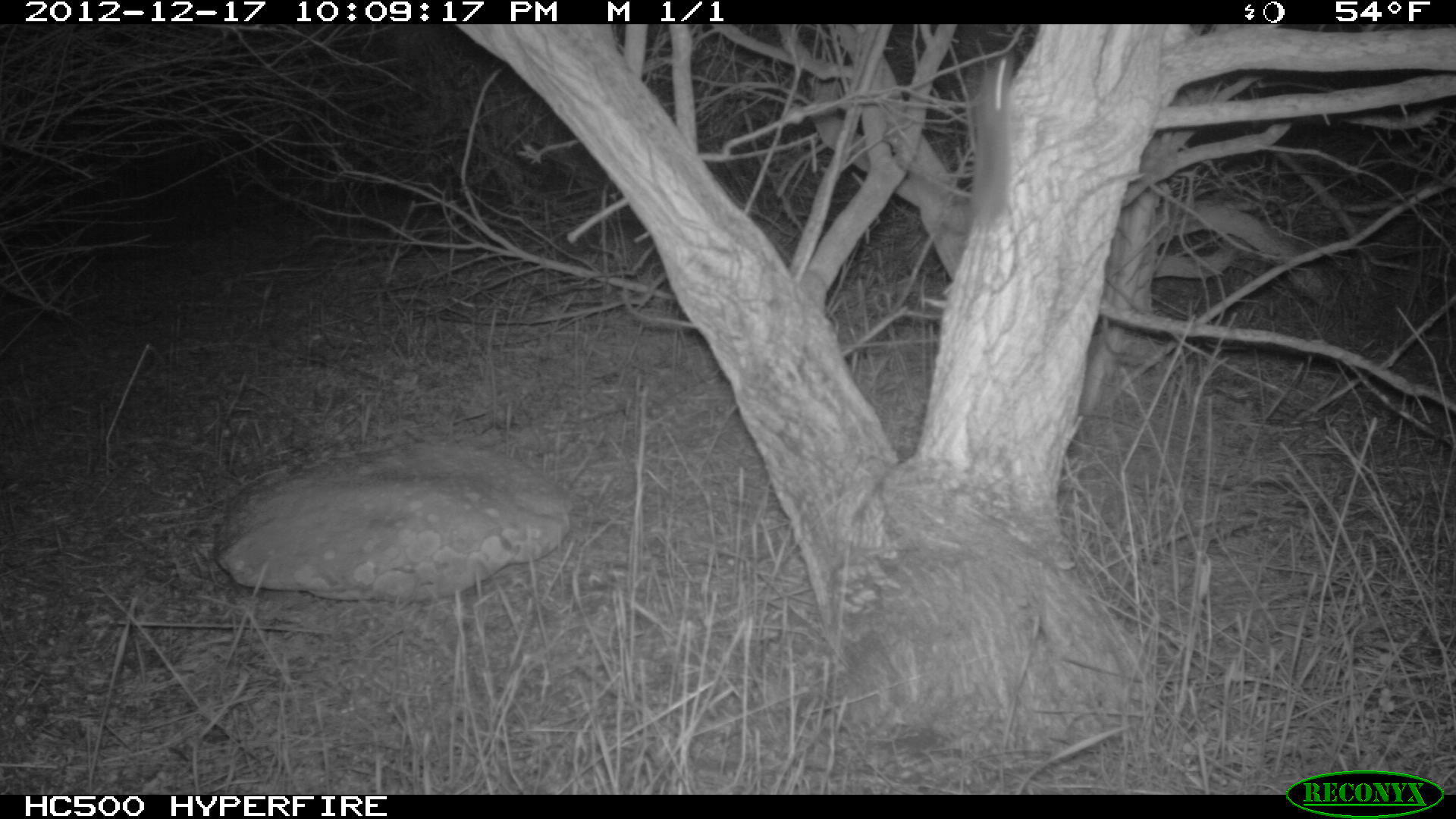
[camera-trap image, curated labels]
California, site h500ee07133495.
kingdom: Animalia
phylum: Chordata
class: Mammalia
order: Rodentia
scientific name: Rodentia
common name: rodent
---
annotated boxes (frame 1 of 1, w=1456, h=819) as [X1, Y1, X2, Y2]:
rodent: [896, 54, 1019, 228]